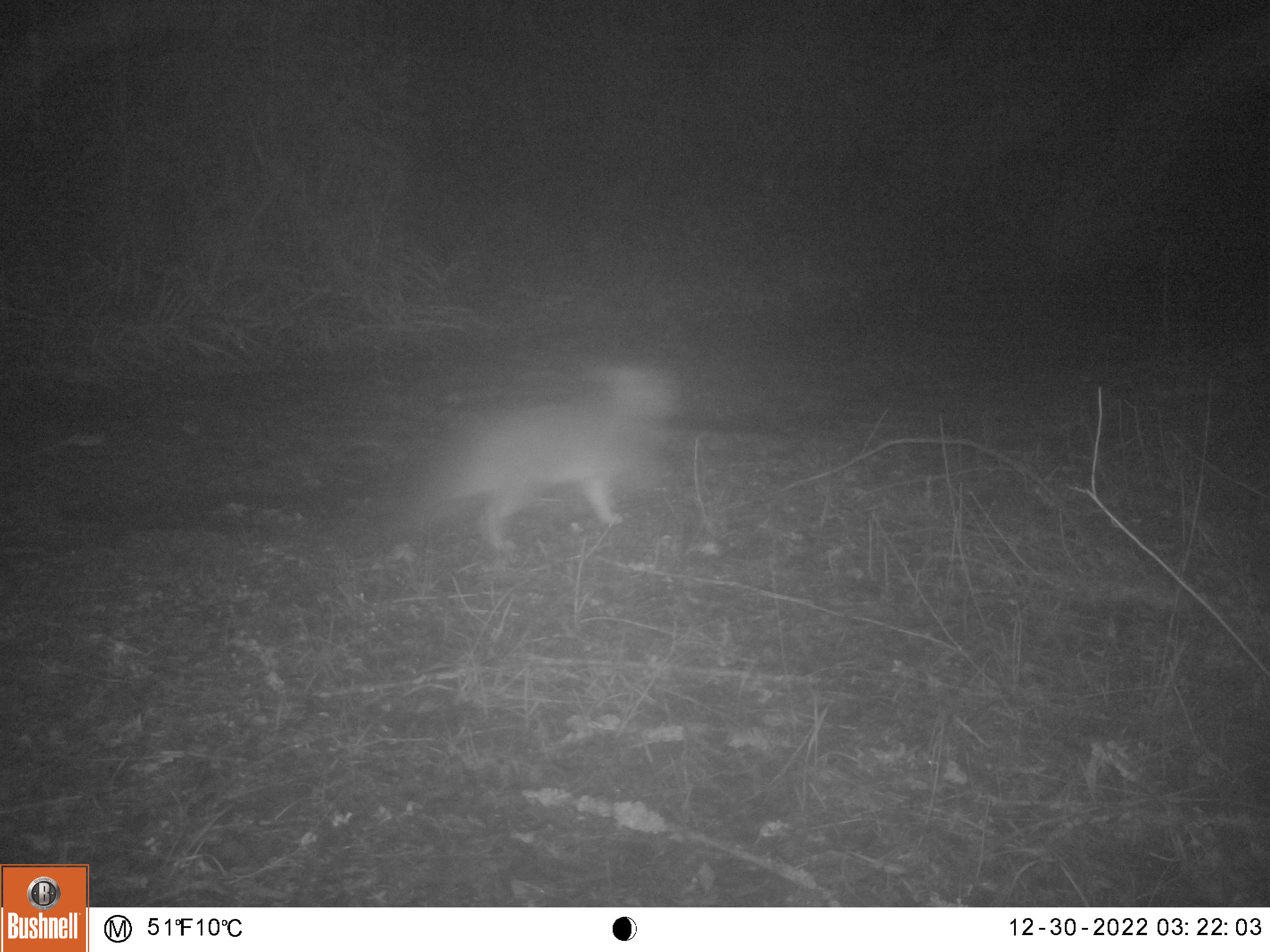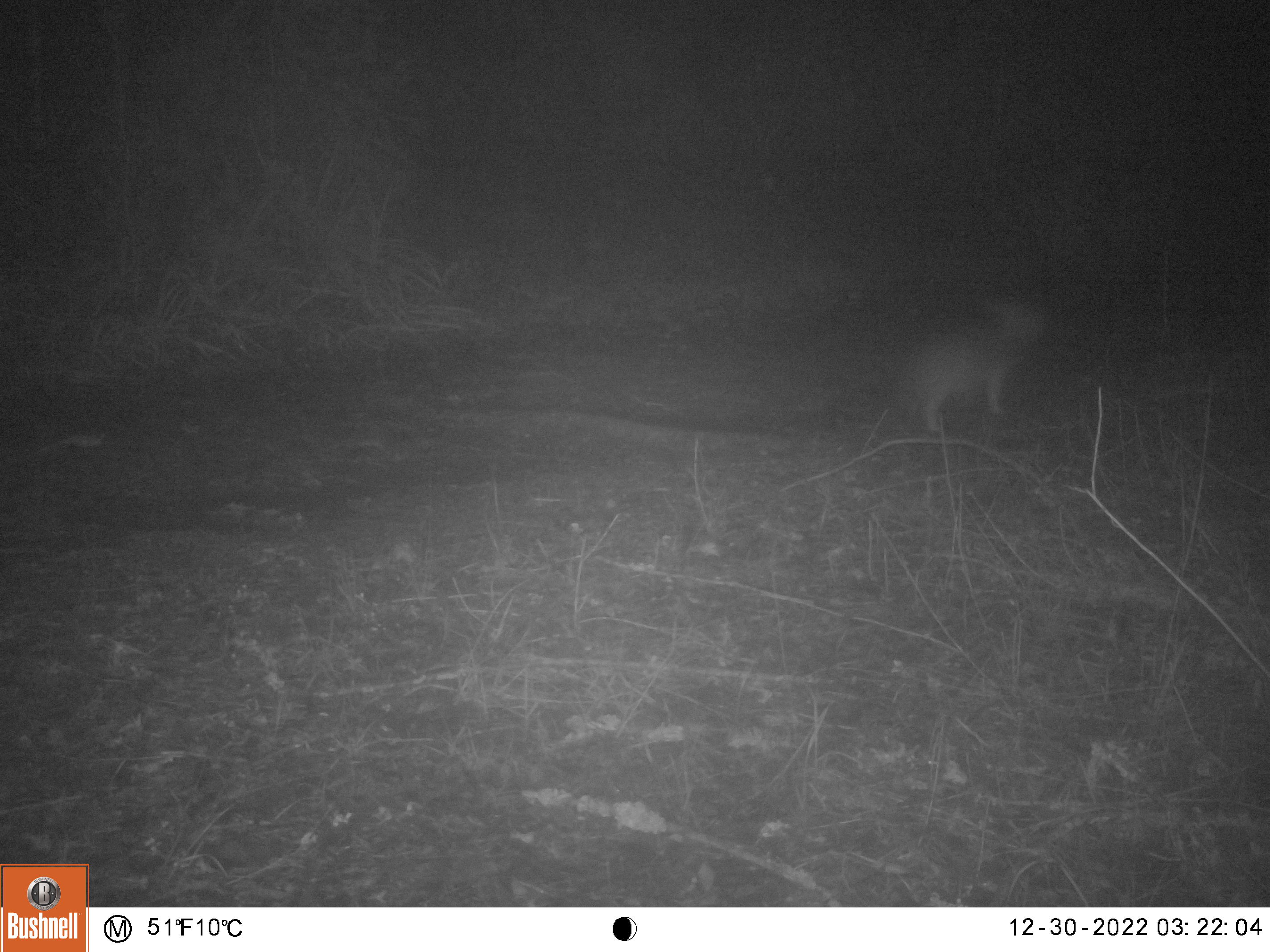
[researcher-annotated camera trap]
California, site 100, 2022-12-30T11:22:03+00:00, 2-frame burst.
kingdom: Animalia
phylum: Chordata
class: Mammalia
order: Carnivora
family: Canidae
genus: Urocyon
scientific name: Urocyon cinereoargenteus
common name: gray fox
Gray fox (Urocyon cinereoargenteus).